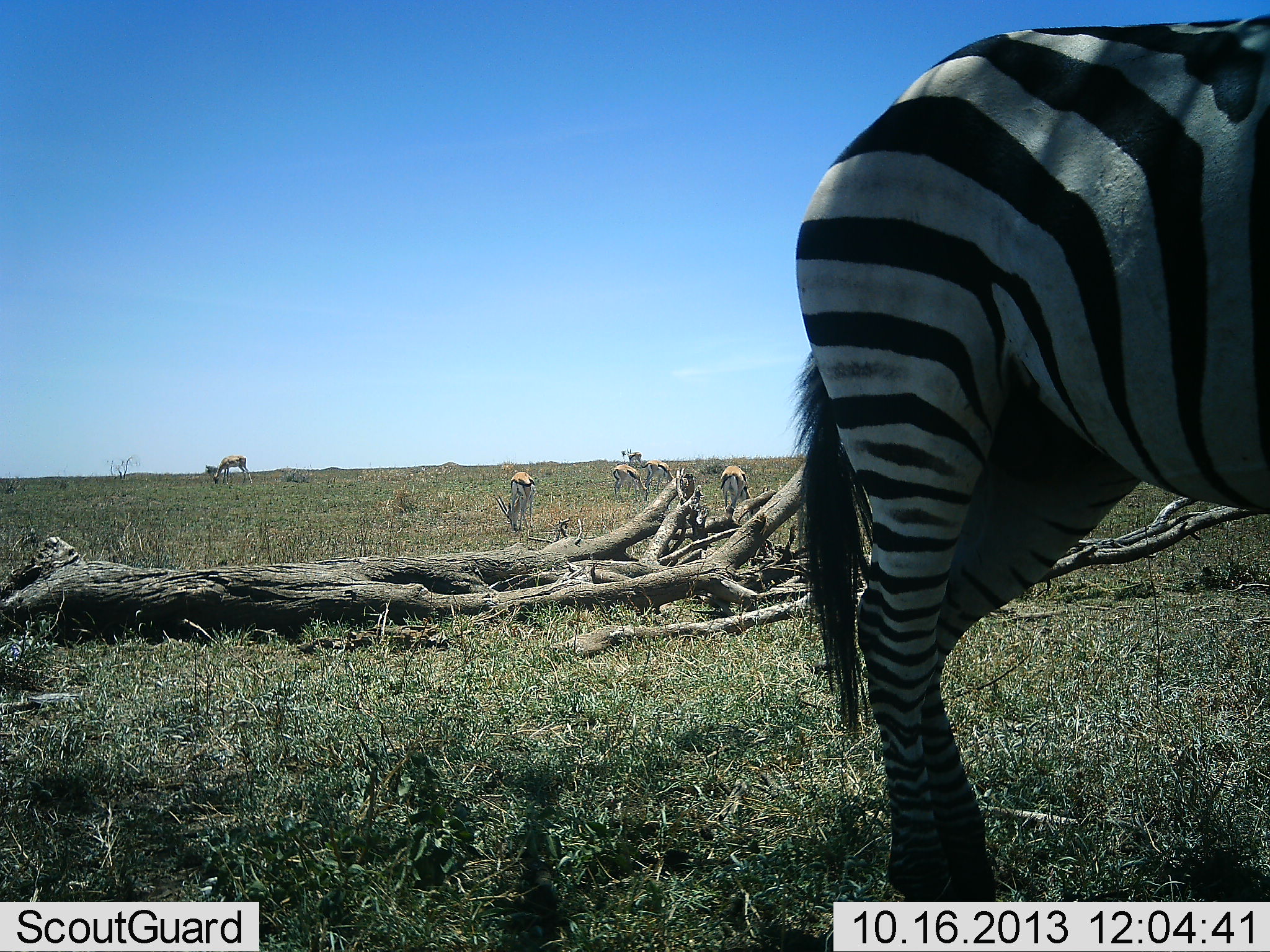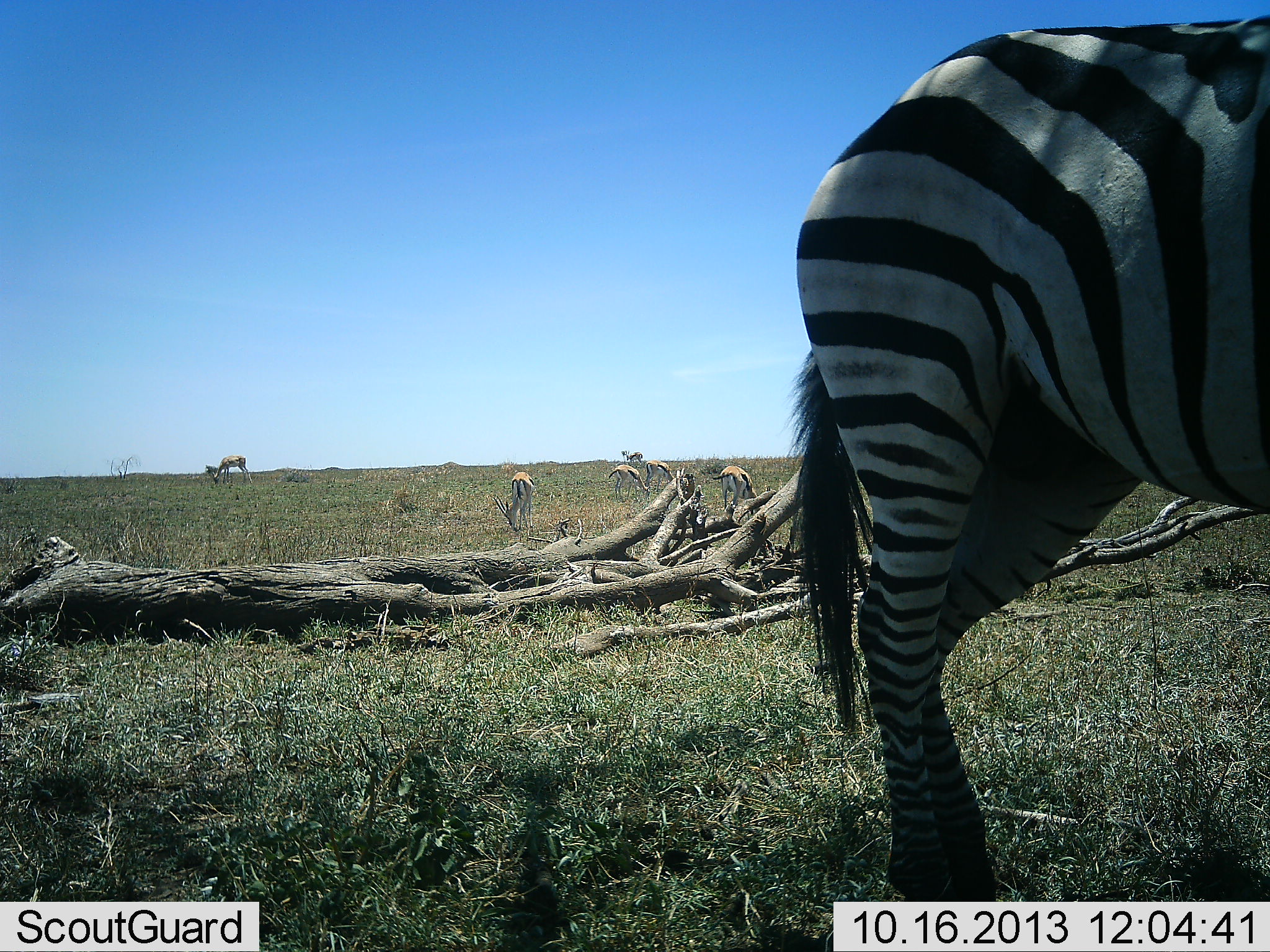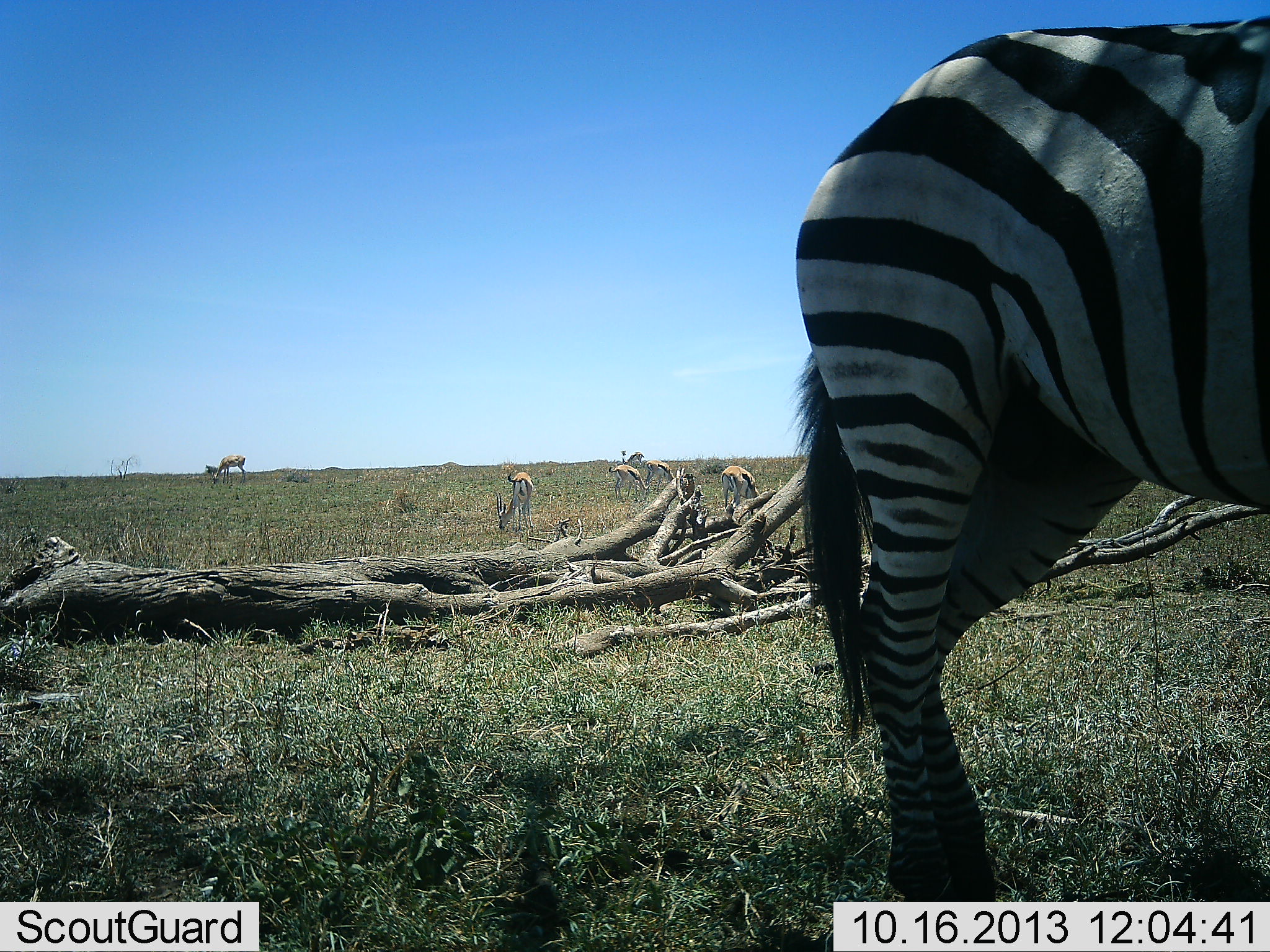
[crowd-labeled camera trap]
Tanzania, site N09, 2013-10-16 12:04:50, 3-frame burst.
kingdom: Animalia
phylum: Chordata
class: Mammalia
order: Artiodactyla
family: Bovidae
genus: Eudorcas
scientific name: Eudorcas thomsonii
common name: thomson's gazelle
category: gazellethomsons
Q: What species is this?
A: Gazellethomsons (thomson's gazelle) (Eudorcas thomsonii).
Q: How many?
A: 6.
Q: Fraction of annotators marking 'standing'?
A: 25%.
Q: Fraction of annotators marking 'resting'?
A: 0%.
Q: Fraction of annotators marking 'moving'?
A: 0%.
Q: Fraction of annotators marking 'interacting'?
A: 0%.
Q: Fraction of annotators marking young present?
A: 0%.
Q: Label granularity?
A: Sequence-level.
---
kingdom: Animalia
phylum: Chordata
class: Mammalia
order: Perissodactyla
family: Equidae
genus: Equus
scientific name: Equus quagga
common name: plains zebra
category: zebra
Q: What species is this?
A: Zebra (plains zebra) (Equus quagga).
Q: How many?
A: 1.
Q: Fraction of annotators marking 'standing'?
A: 92%.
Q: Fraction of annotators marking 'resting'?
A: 8%.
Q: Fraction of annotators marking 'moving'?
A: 0%.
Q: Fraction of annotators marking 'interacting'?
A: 0%.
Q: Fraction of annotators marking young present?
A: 0%.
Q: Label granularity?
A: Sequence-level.